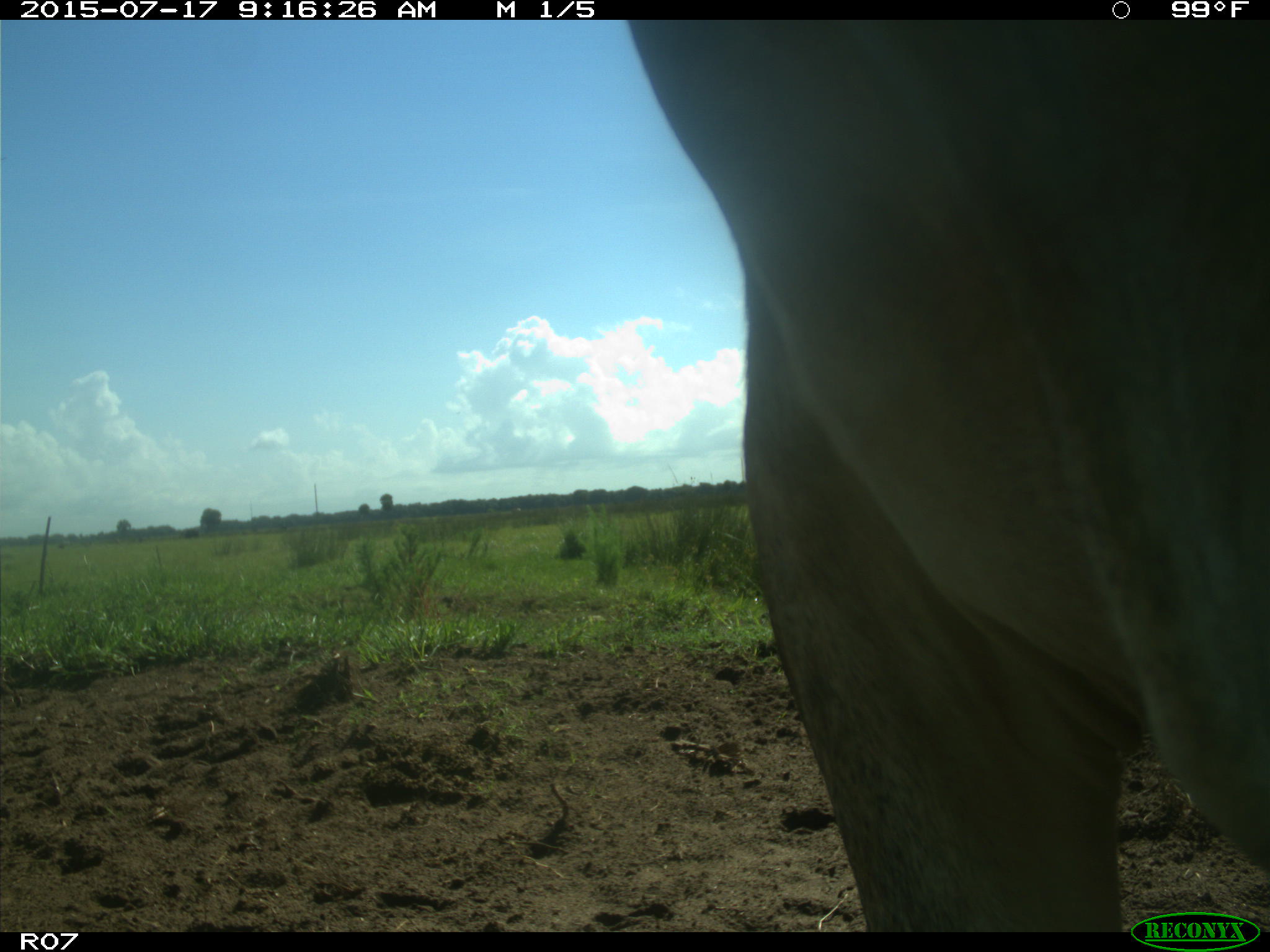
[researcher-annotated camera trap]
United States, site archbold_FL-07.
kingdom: Animalia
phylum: Chordata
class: Mammalia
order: Artiodactyla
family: Bovidae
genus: Bos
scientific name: Bos taurus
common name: domestic cow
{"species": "Bos taurus (domestic cow)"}